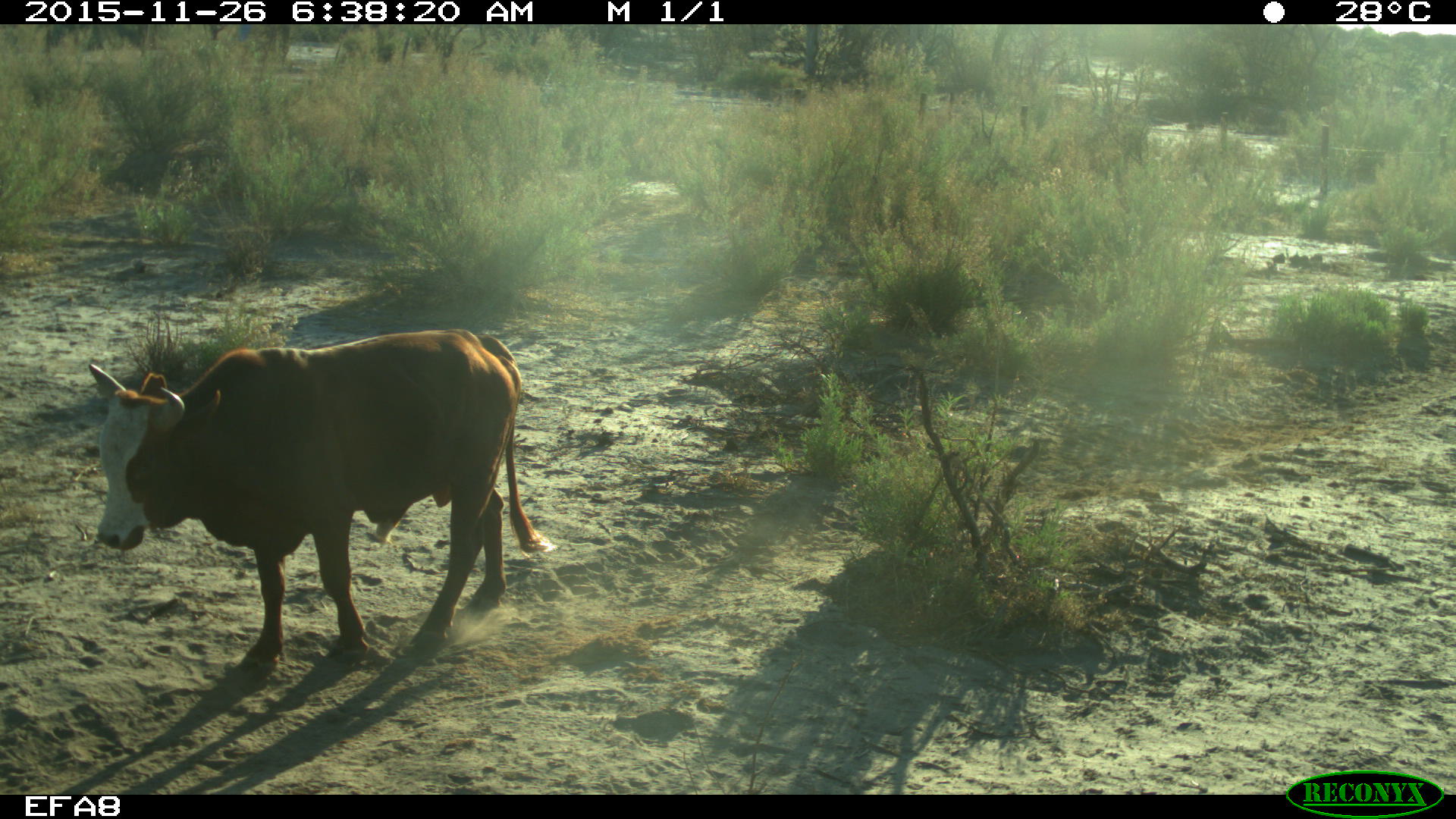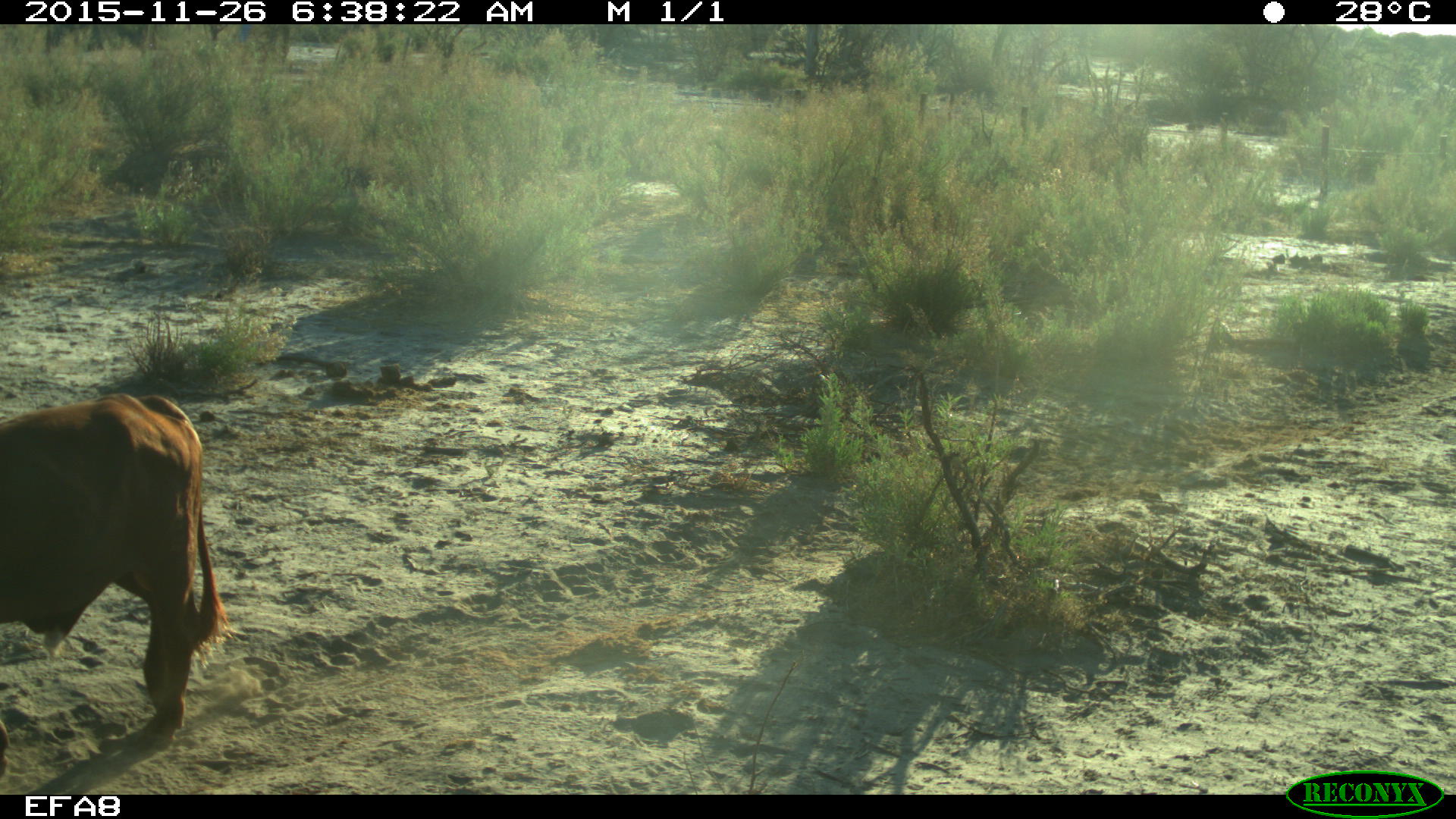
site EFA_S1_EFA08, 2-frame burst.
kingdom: Animalia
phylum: Chordata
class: Mammalia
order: Artiodactyla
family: Bovidae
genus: Bos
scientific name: Bos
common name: cattle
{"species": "cattle (Bos)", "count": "1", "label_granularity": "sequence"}